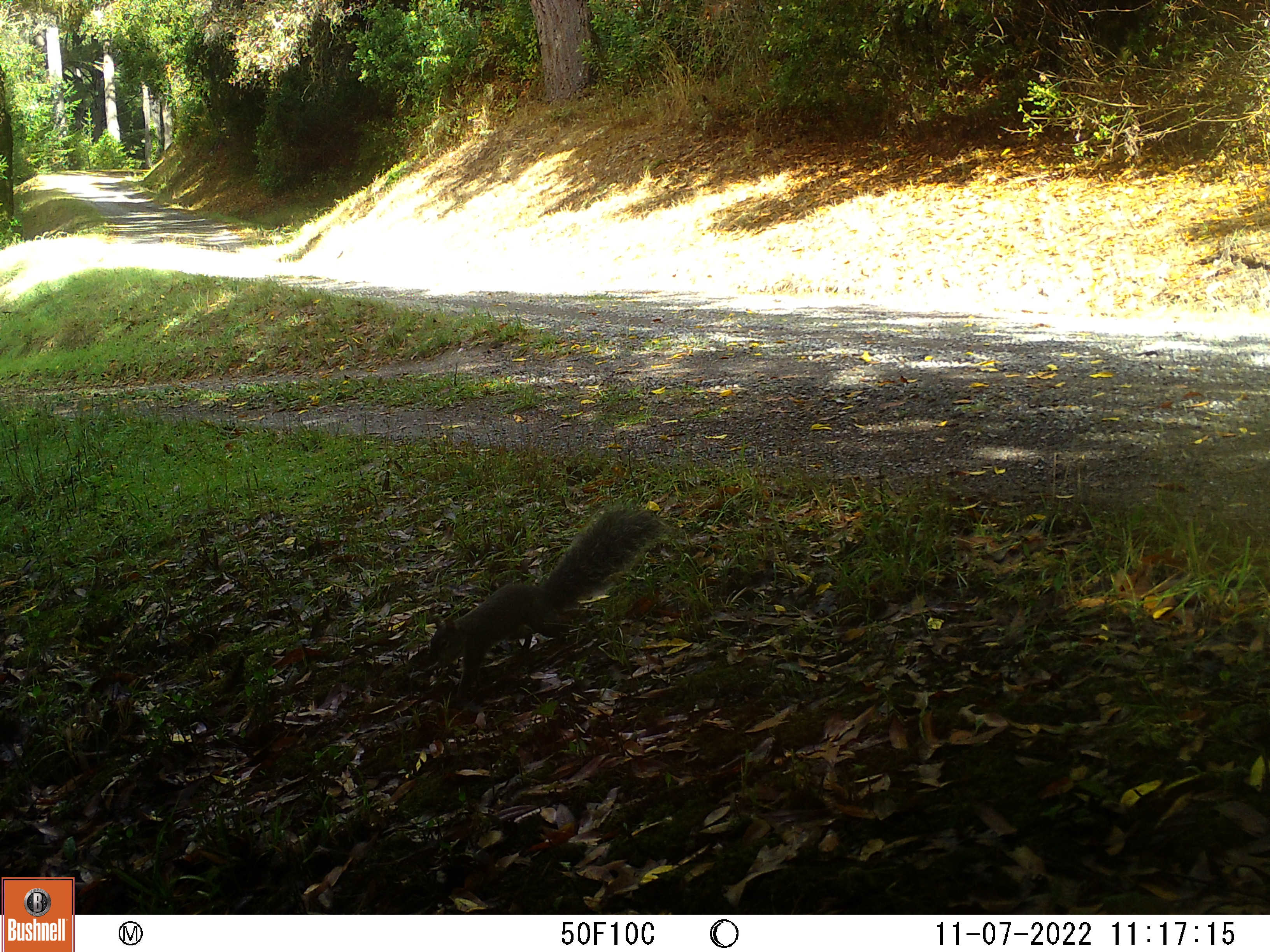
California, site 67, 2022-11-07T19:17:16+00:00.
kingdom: Animalia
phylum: Chordata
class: Mammalia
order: Rodentia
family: Sciuridae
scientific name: Sciuridae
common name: squirrel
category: unknown squirrel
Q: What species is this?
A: Unknown squirrel (squirrel) (Sciuridae).